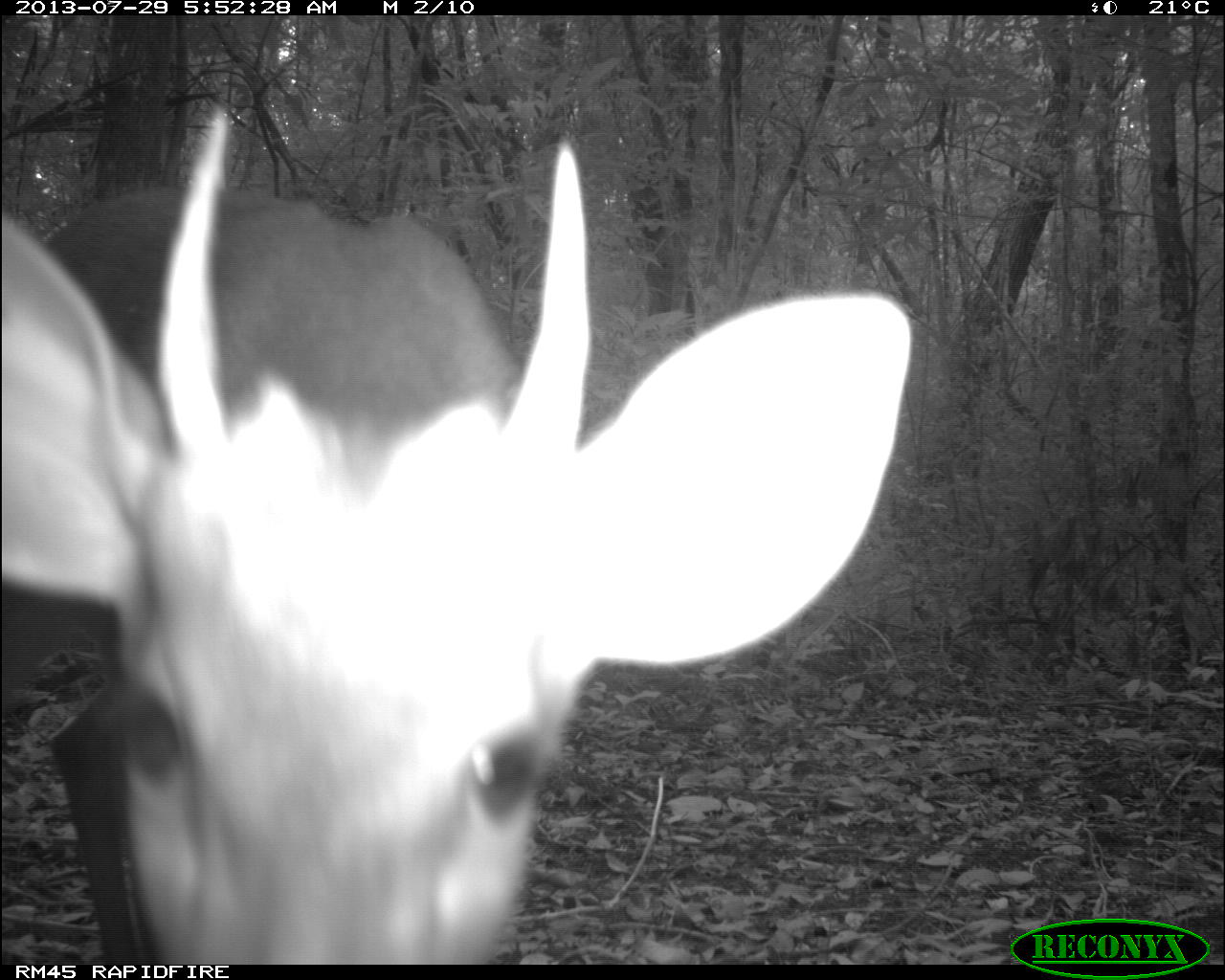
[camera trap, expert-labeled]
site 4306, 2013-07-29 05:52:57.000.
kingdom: Animalia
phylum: Chordata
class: Mammalia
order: Artiodactyla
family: Cervidae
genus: Mazama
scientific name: Mazama temama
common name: central american red brocket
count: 1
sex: male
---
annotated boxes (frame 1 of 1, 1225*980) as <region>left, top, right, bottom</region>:
mazama temama: <region>0, 108, 910, 965</region>